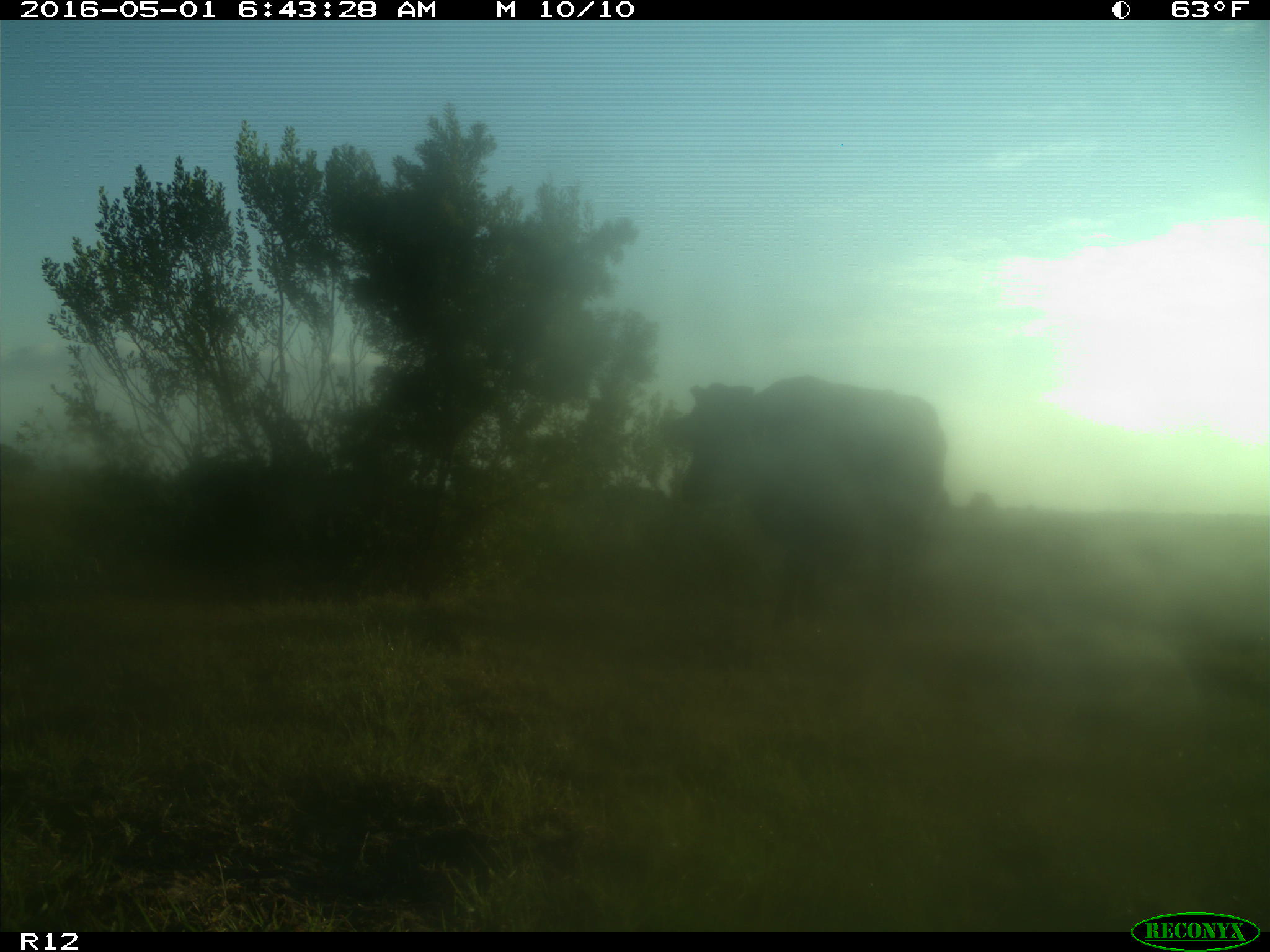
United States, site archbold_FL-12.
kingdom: Animalia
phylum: Chordata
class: Mammalia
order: Artiodactyla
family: Bovidae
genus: Bos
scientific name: Bos taurus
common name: domestic cow